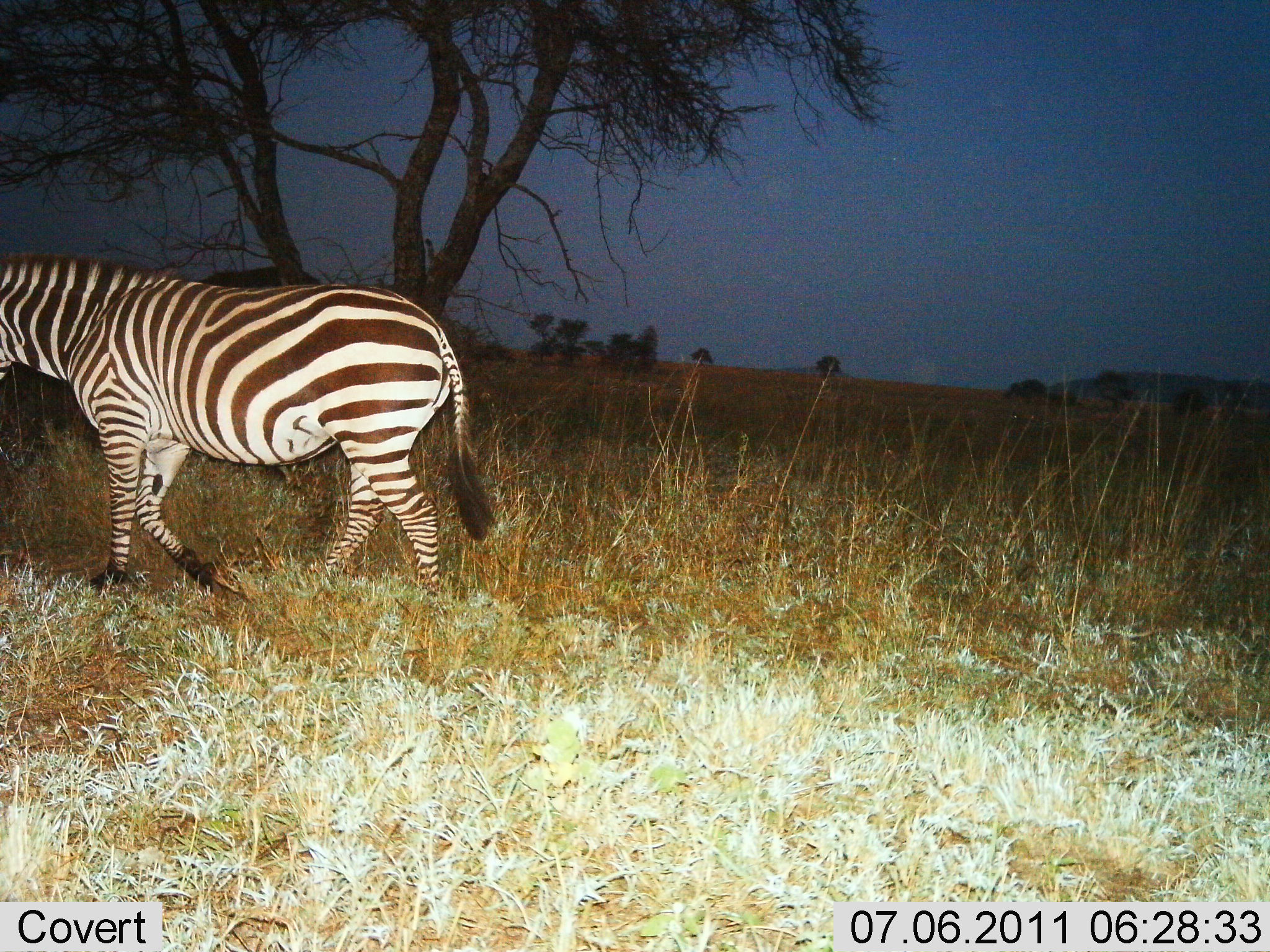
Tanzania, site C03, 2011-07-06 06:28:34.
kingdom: Animalia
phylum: Chordata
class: Mammalia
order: Perissodactyla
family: Equidae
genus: Equus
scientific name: Equus quagga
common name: plains zebra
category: zebra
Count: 1.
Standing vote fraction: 0%.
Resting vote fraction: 0%.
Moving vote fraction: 100%.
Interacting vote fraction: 0%.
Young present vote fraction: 0%.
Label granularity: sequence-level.